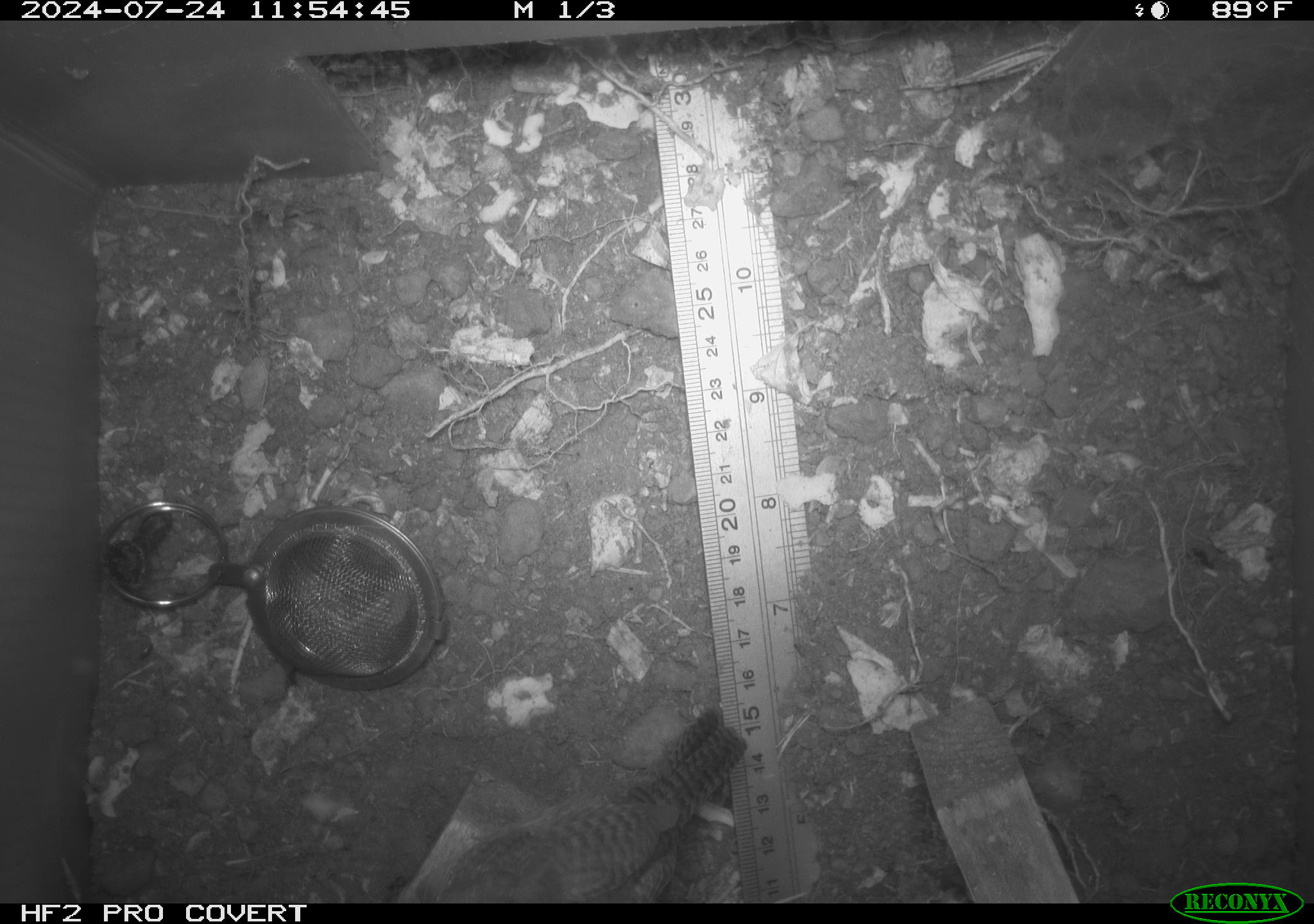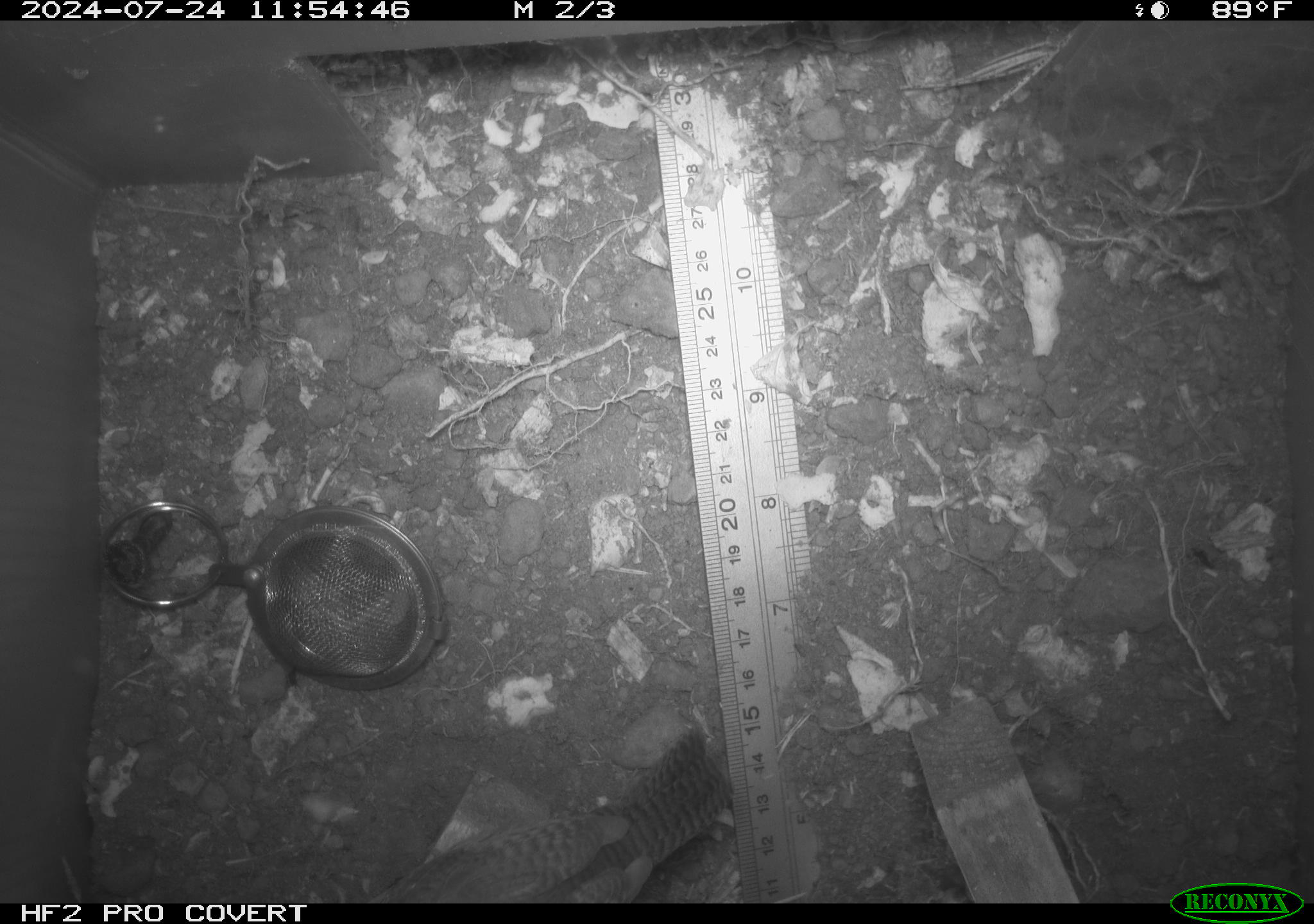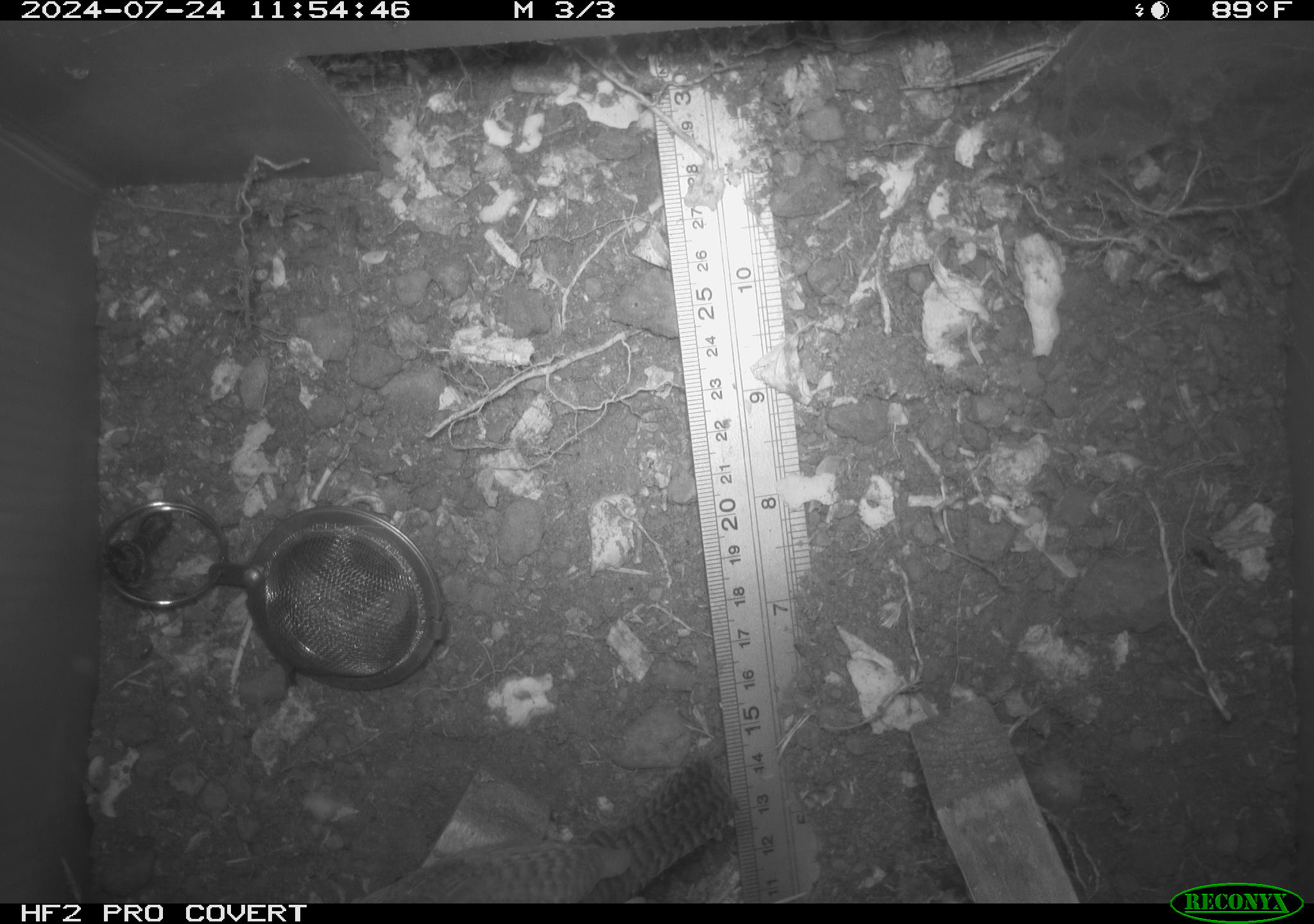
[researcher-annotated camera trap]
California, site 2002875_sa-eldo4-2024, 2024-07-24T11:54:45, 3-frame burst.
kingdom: Animalia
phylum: Chordata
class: Aves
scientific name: Aves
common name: bird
Bird (Aves).